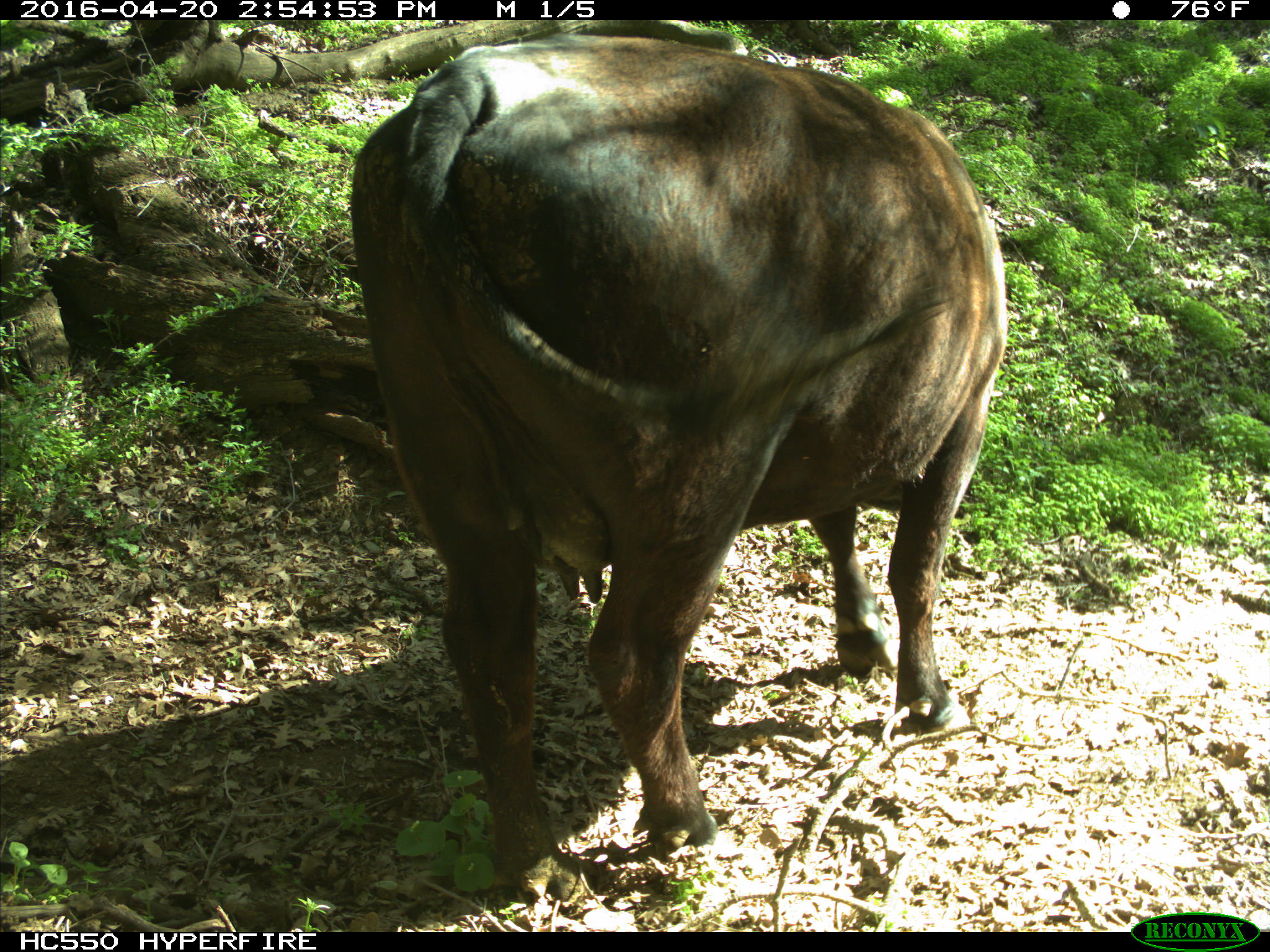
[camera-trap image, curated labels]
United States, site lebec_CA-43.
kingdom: Animalia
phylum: Chordata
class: Mammalia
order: Artiodactyla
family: Bovidae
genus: Bos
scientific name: Bos taurus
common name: domestic cow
Bos taurus (domestic cow).